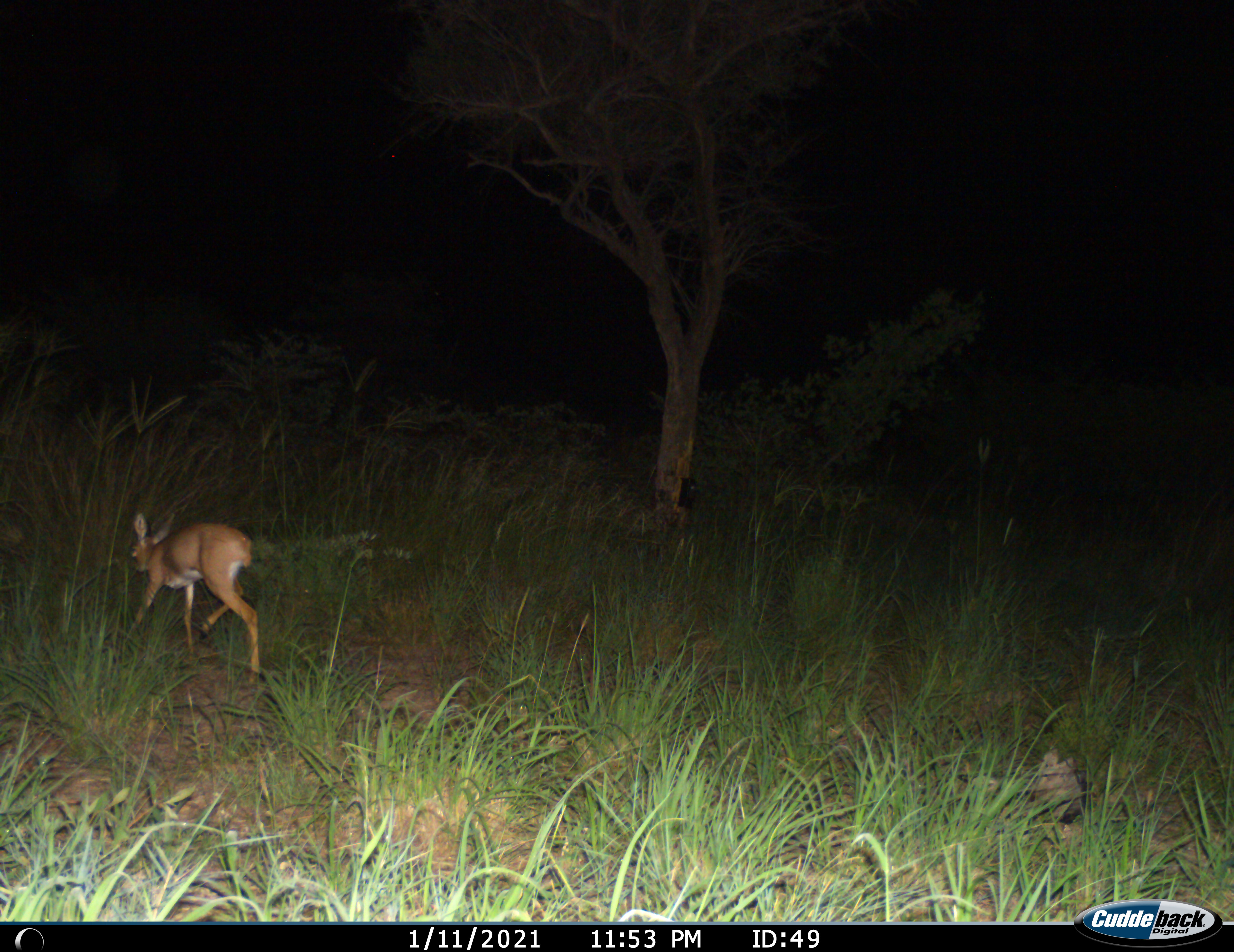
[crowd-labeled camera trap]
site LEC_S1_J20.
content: unidentified animal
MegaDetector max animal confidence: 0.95